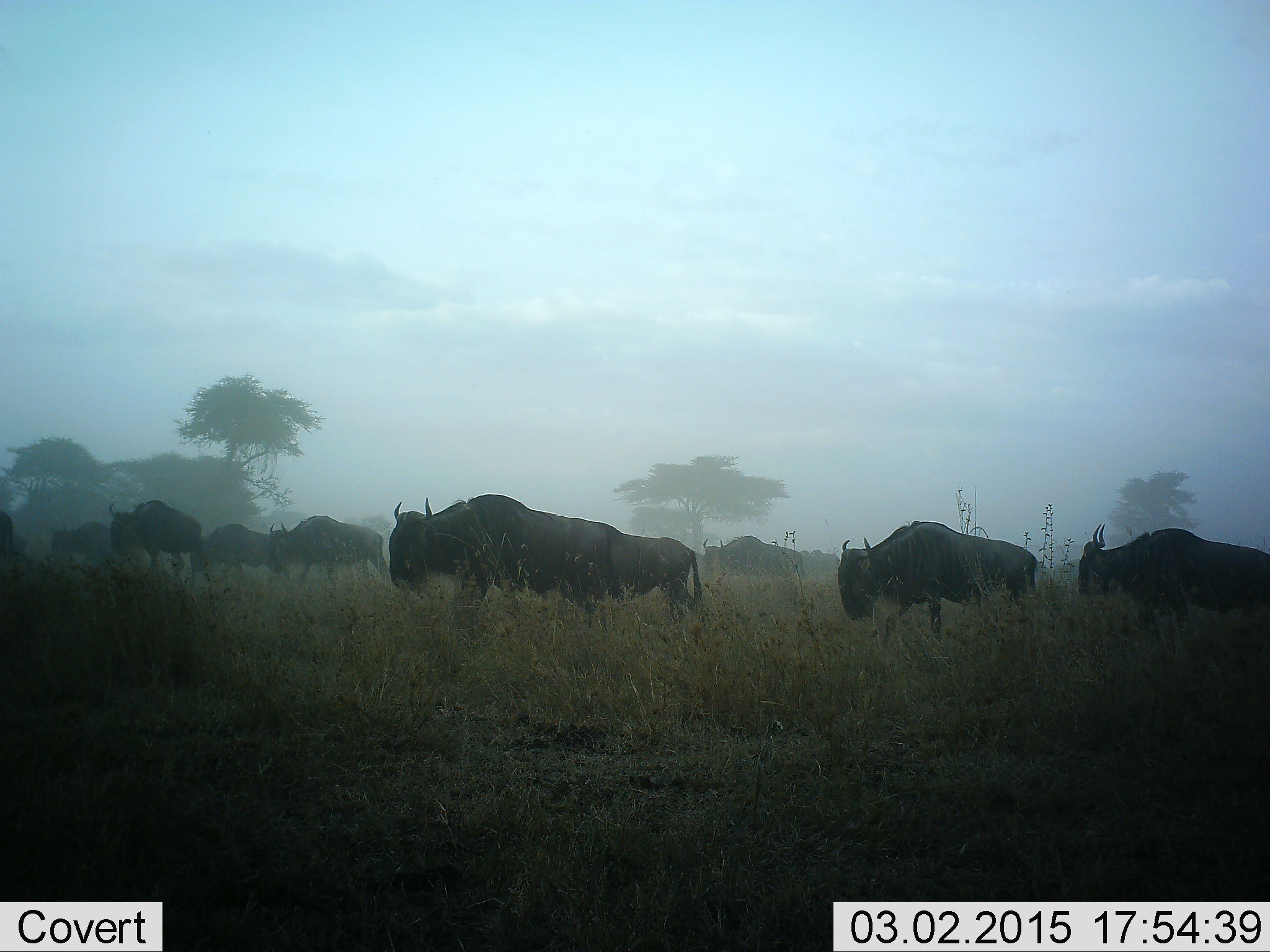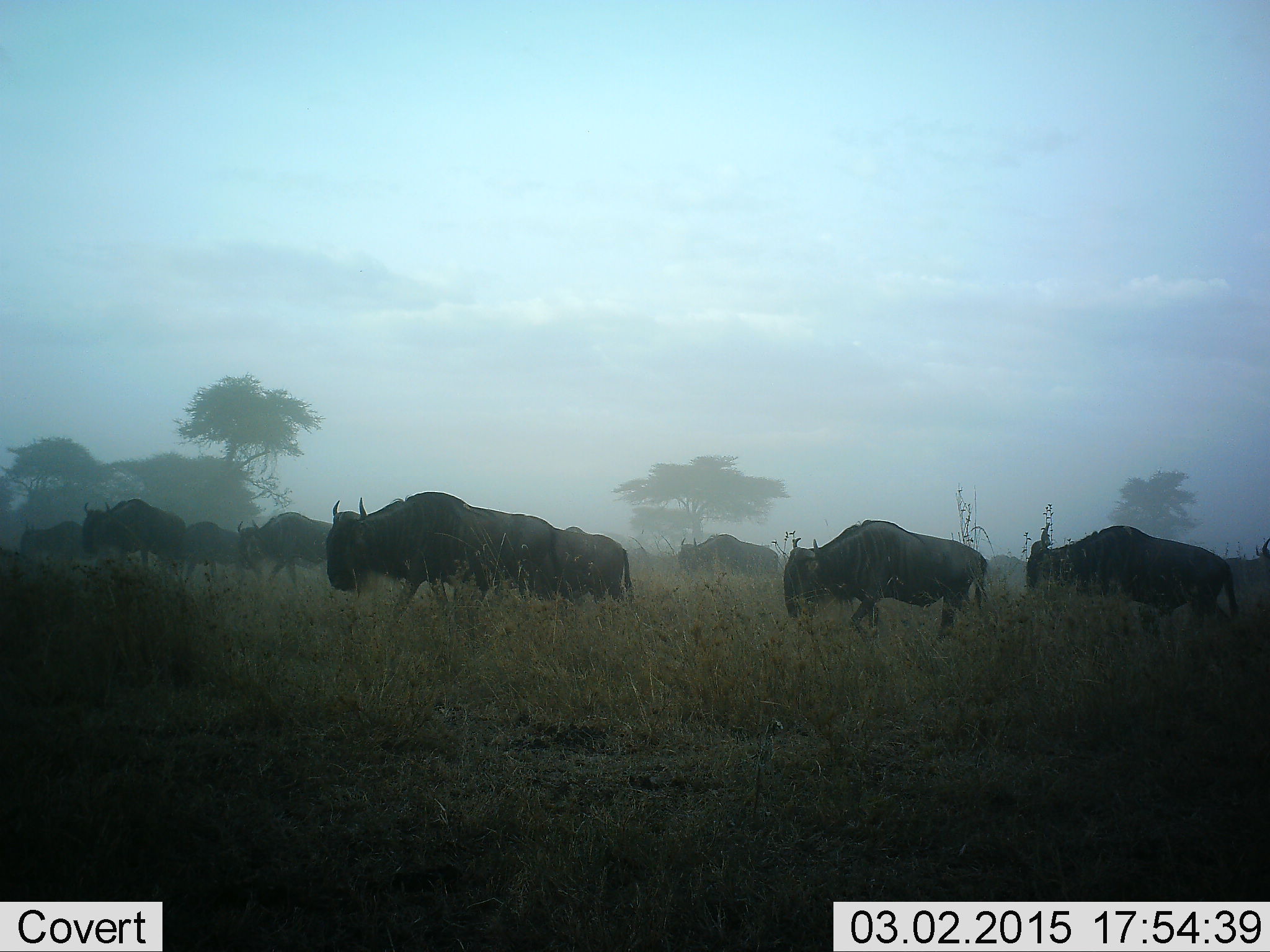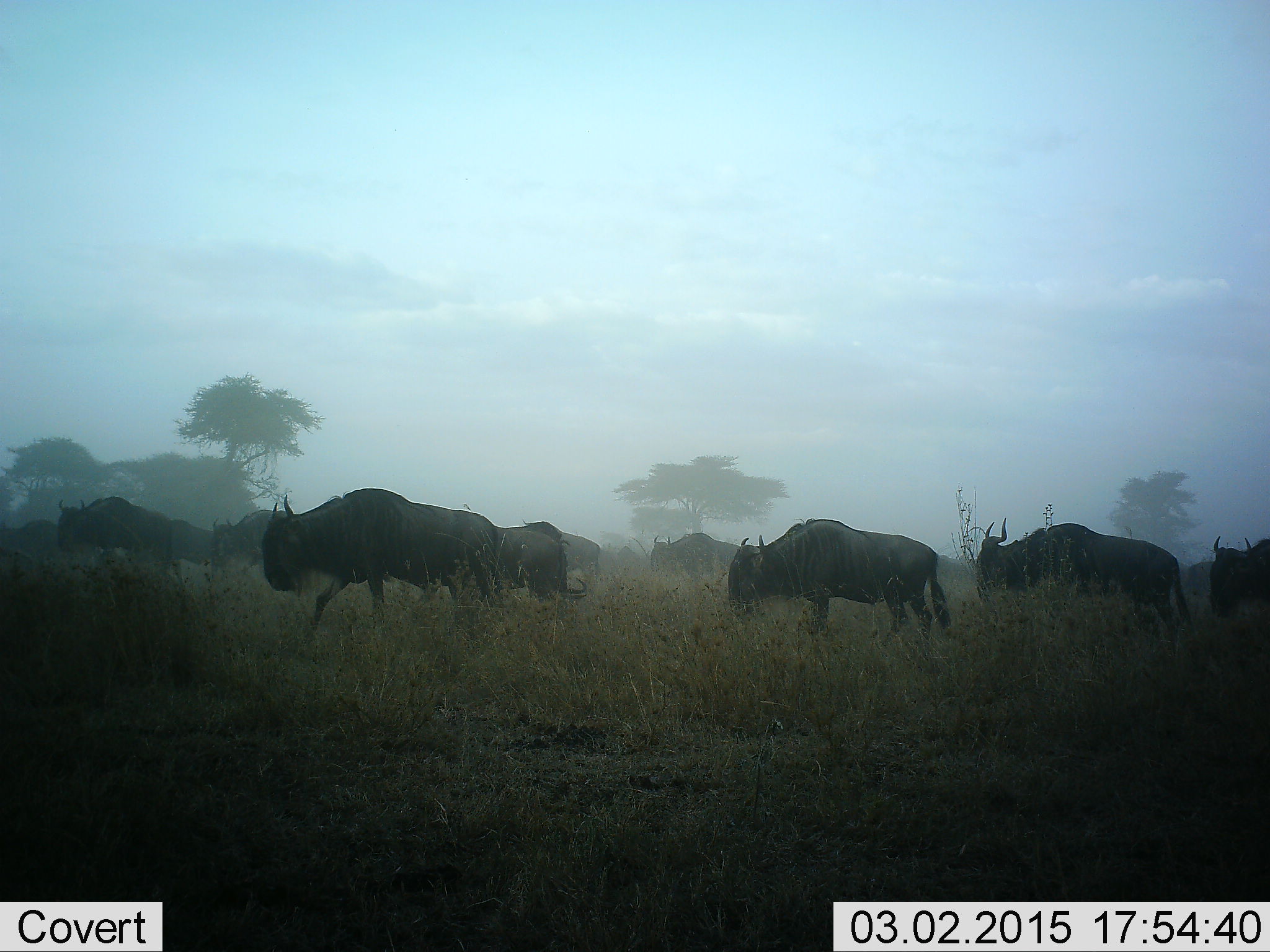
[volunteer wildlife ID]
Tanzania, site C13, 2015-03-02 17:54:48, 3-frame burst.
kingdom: Animalia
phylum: Chordata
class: Mammalia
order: Artiodactyla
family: Bovidae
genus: Connochaetes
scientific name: Connochaetes taurinus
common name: blue wildebeest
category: wildebeest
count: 11-50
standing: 0%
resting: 0%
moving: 100%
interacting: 0%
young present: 0%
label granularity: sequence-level